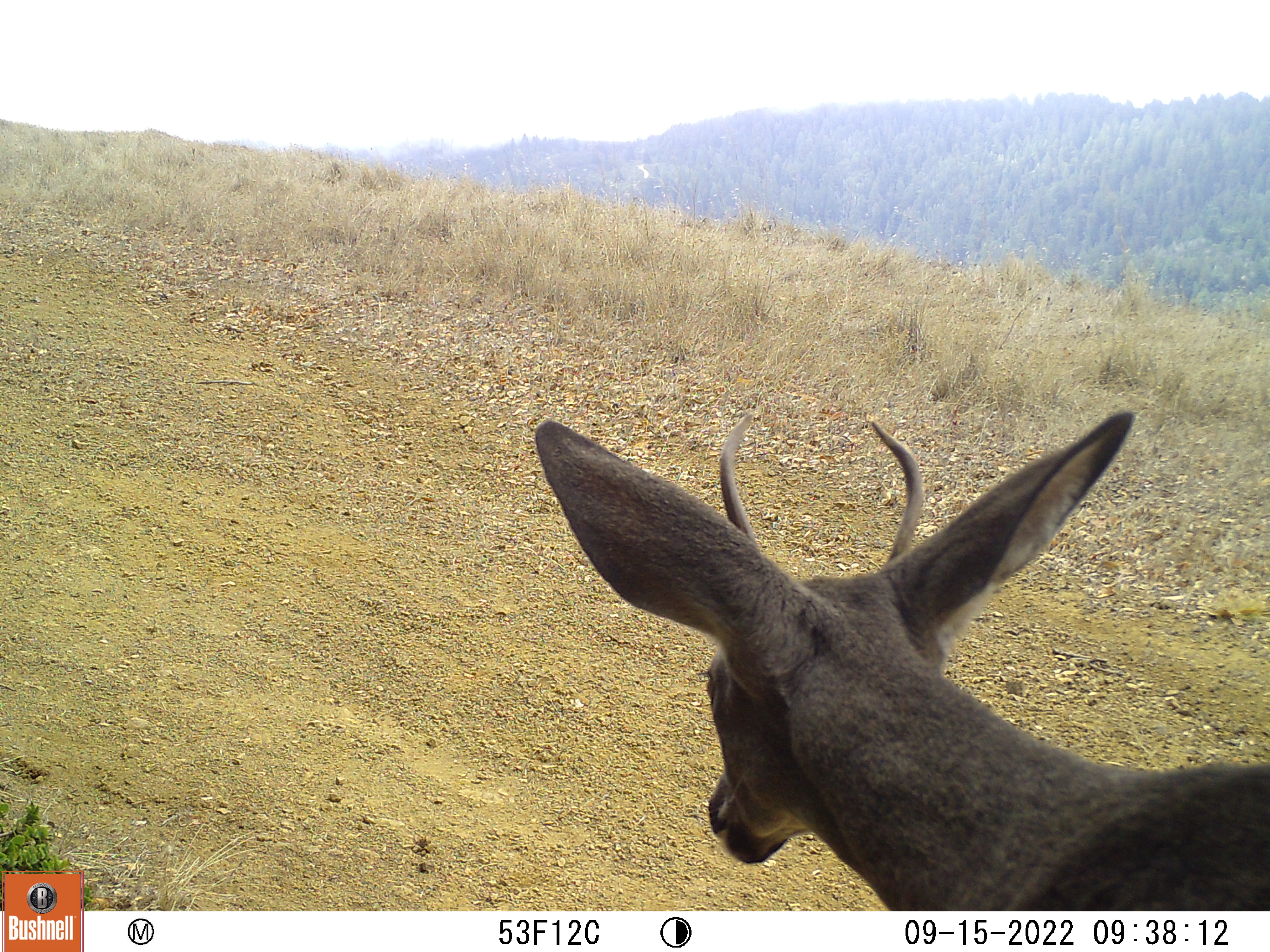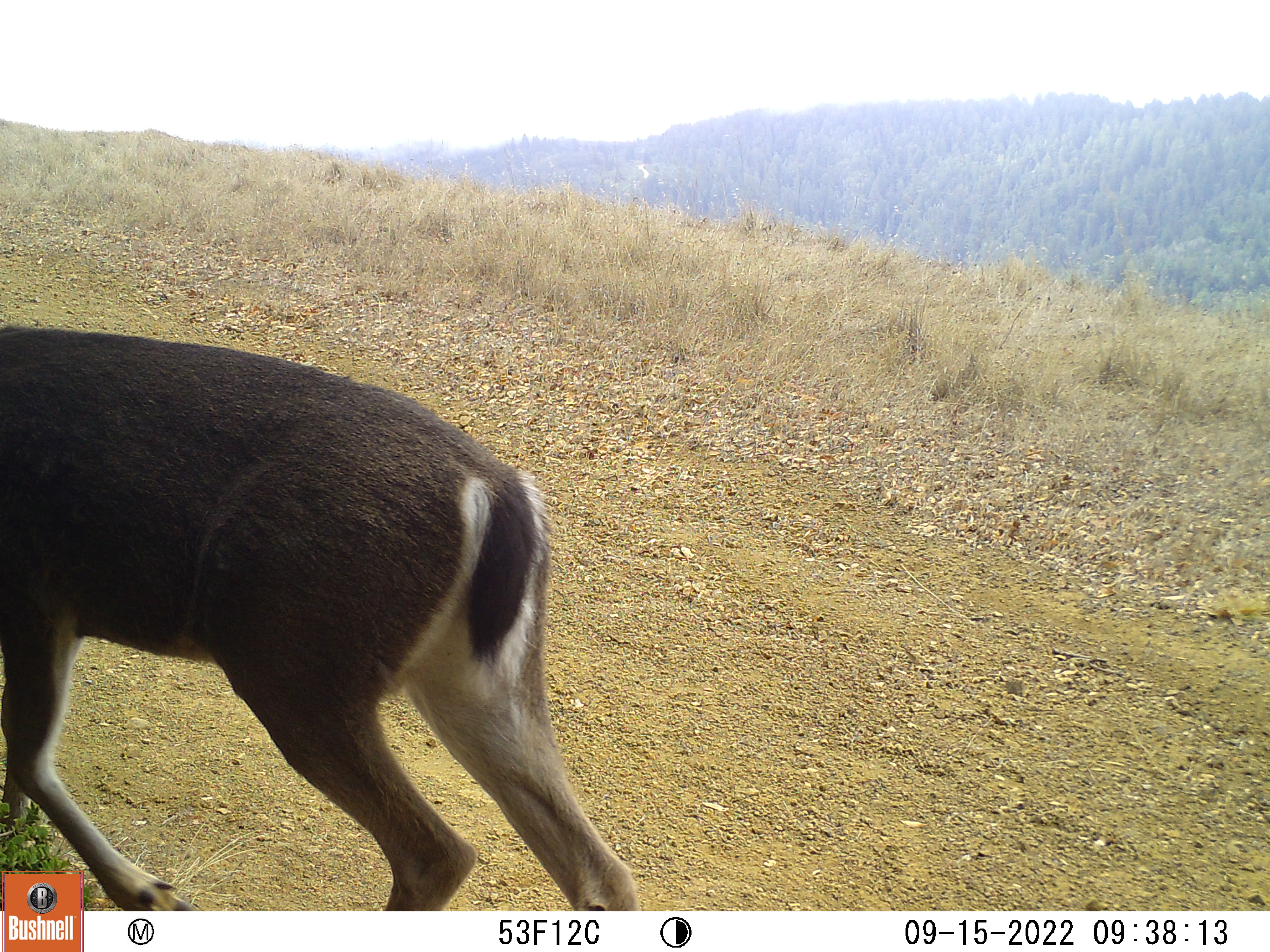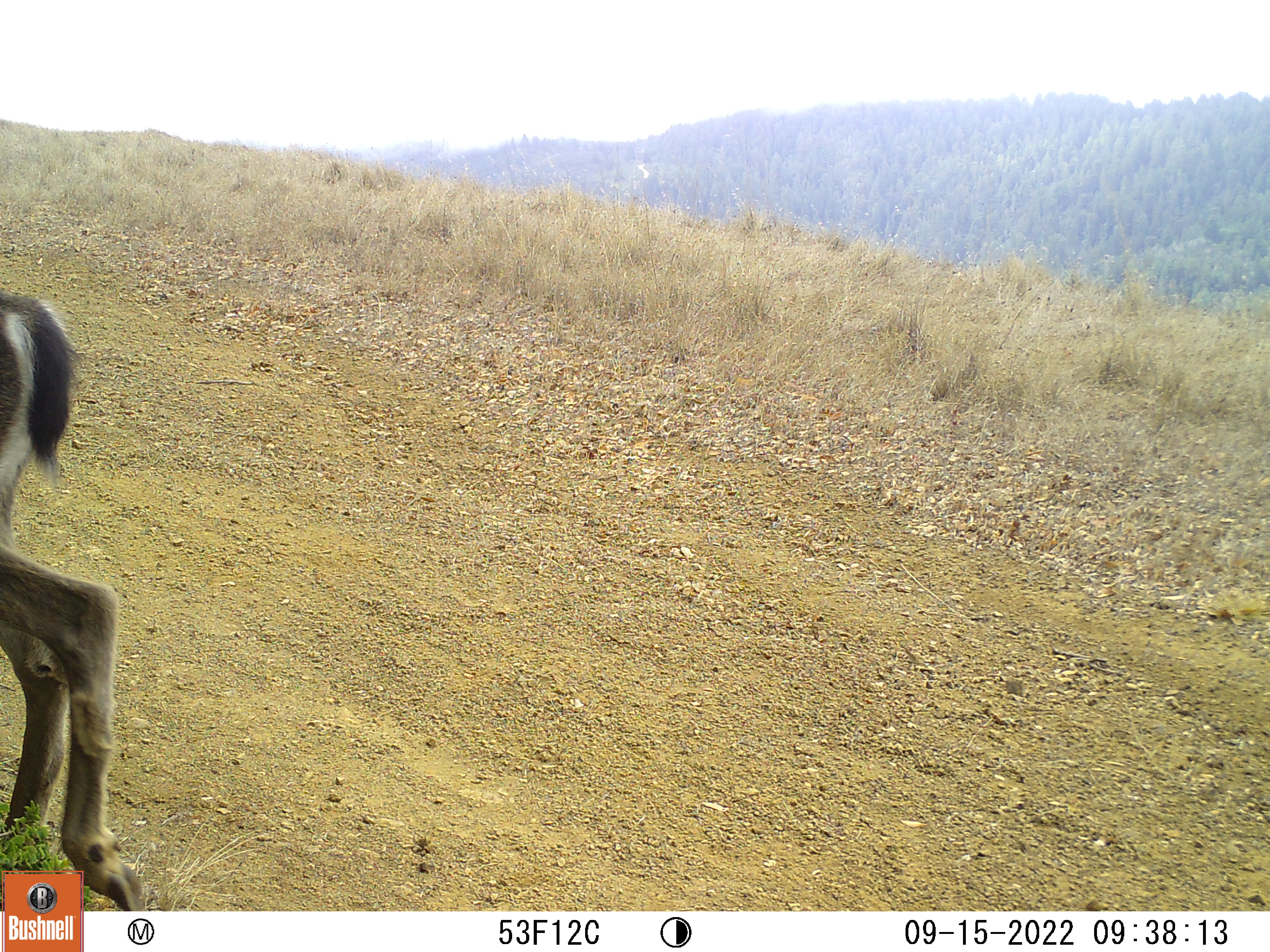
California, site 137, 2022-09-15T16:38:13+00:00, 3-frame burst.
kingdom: Animalia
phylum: Chordata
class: Mammalia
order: Artiodactyla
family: Cervidae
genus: Odocoileus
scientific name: Odocoileus hemionus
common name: mule deer